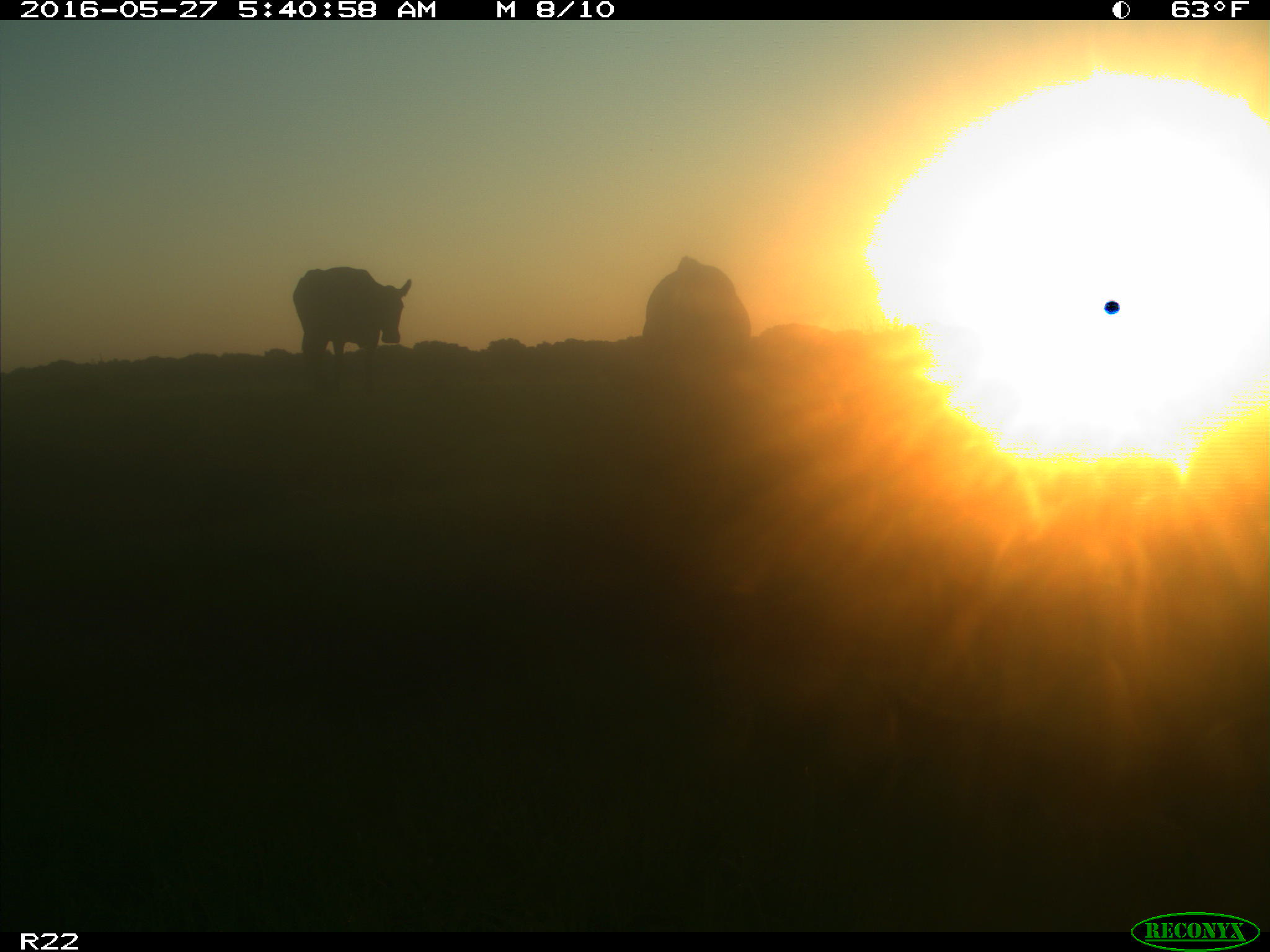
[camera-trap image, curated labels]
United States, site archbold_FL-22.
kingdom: Animalia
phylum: Chordata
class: Mammalia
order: Artiodactyla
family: Bovidae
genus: Bos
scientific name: Bos taurus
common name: domestic cow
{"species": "Bos taurus (domestic cow)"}